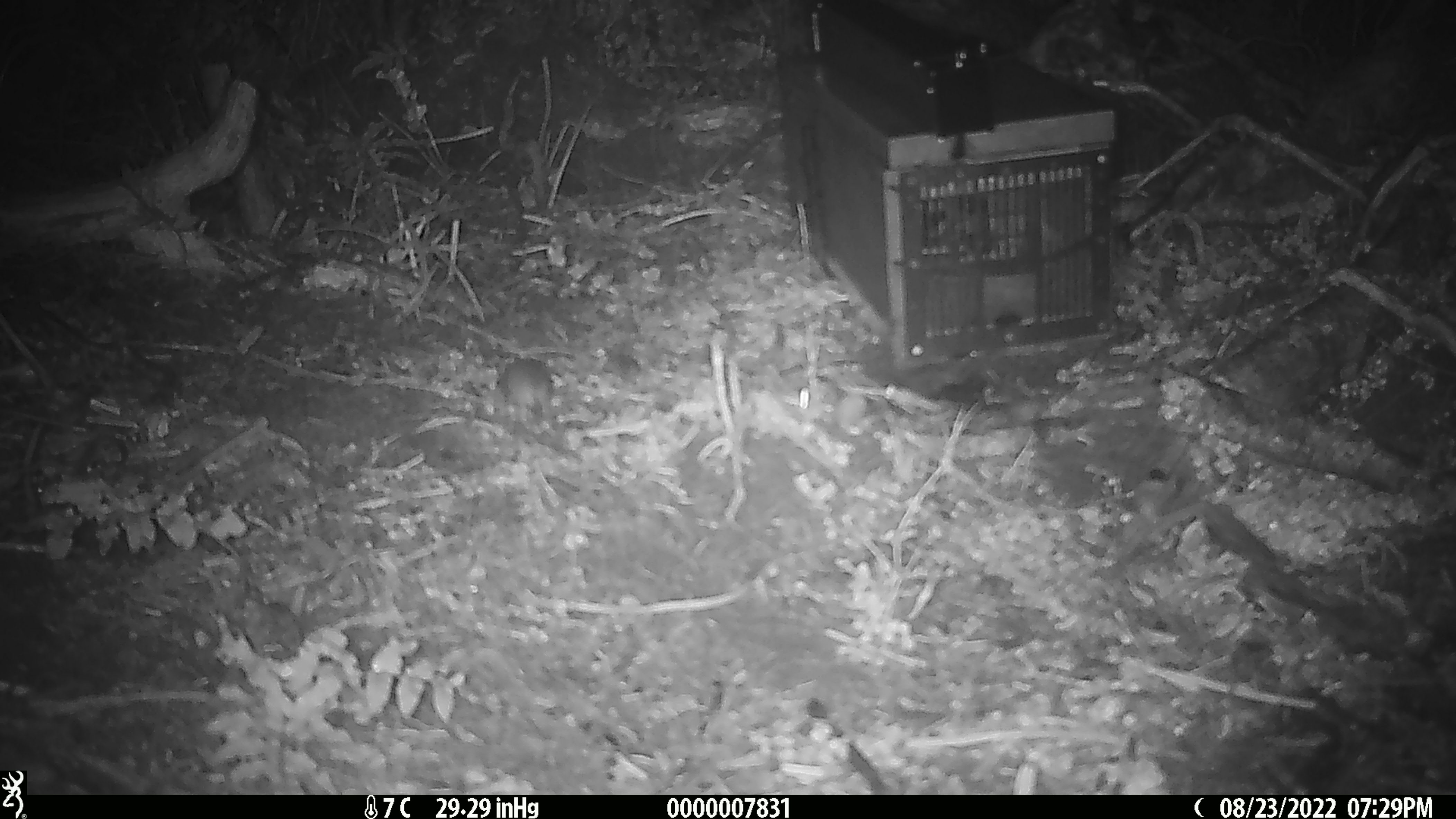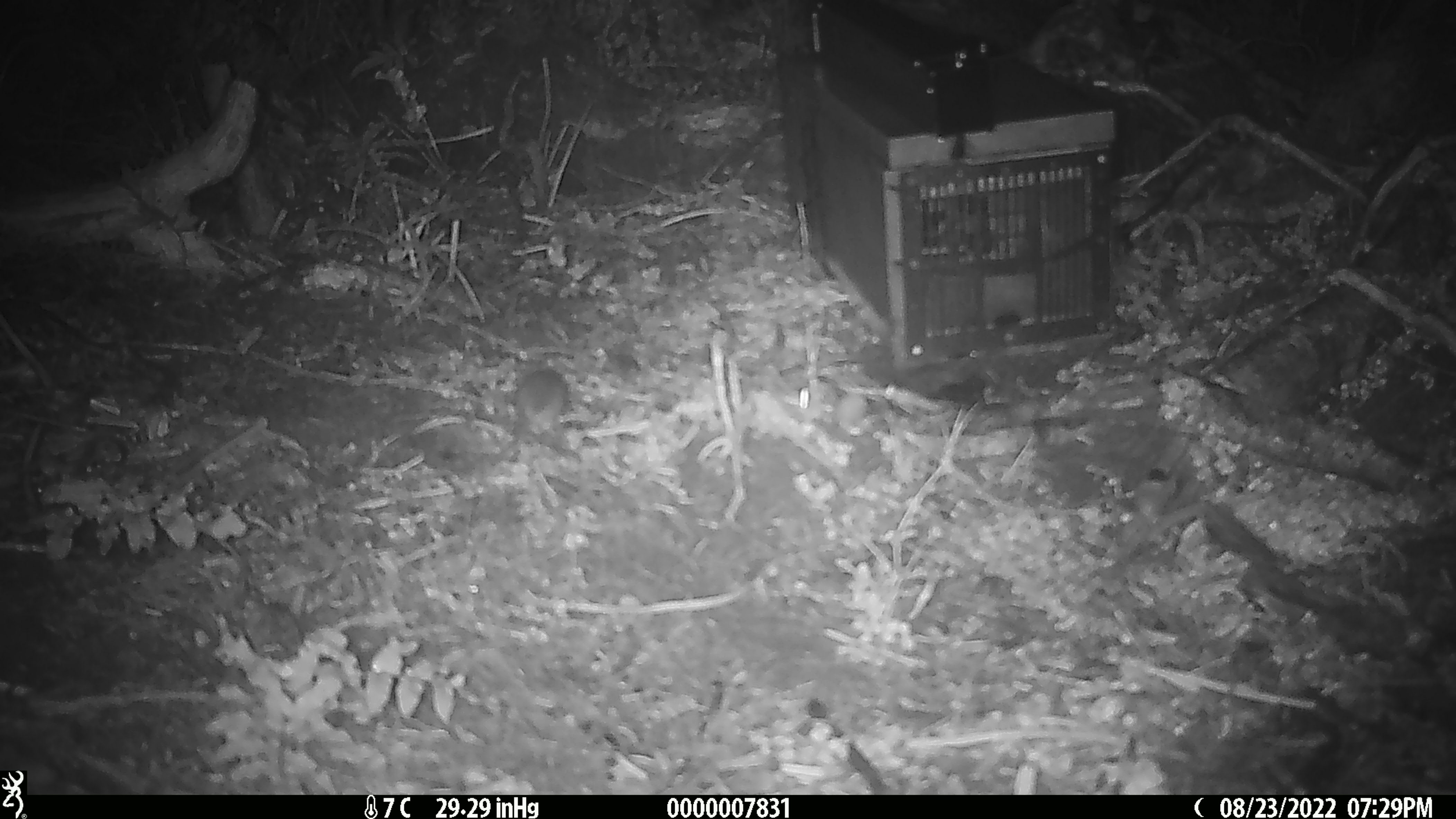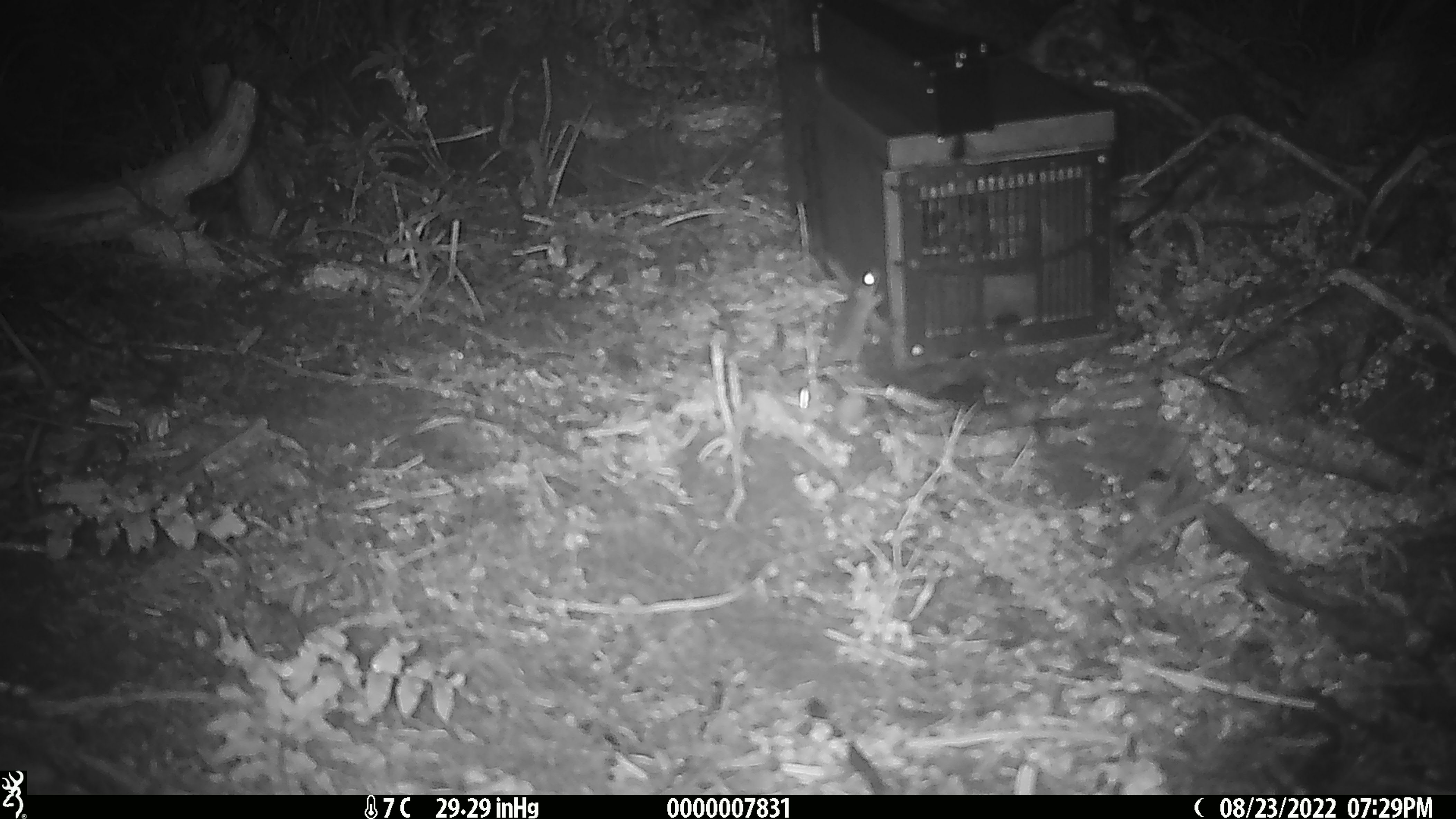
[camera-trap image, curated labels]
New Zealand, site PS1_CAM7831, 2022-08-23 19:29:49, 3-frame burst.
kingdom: Animalia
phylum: Chordata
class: Mammalia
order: Rodentia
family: Muridae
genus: Mus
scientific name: Mus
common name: mouse